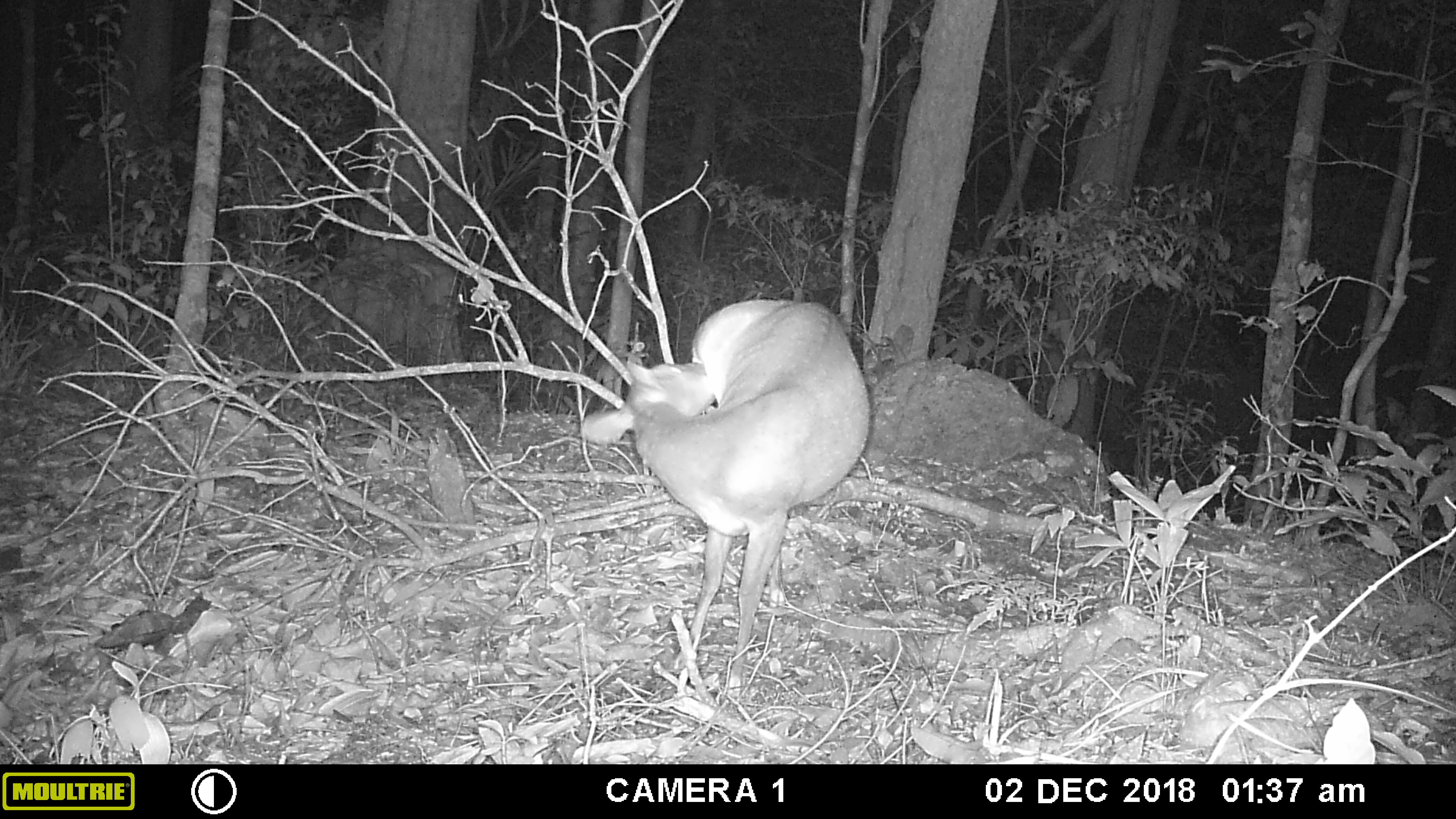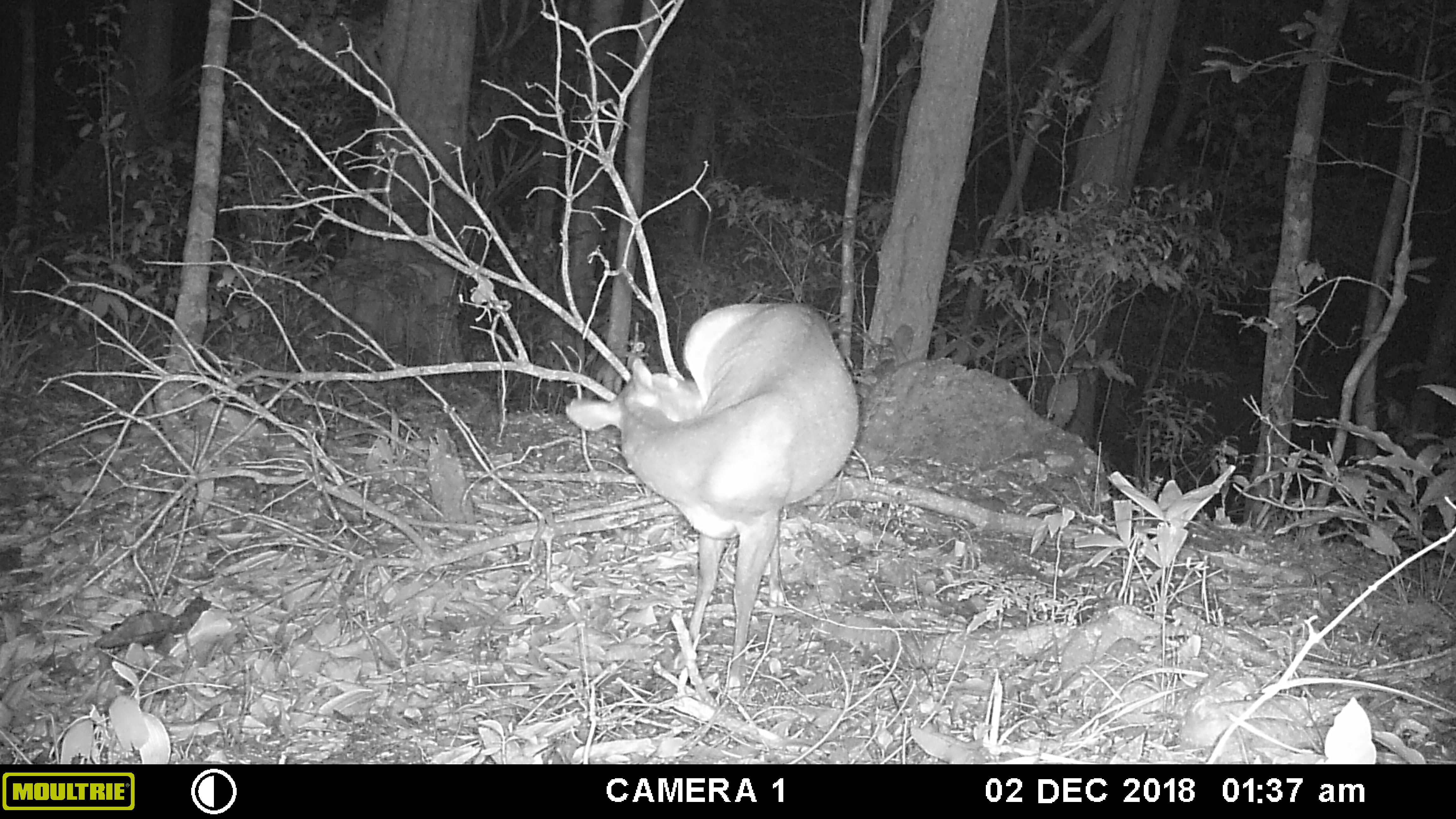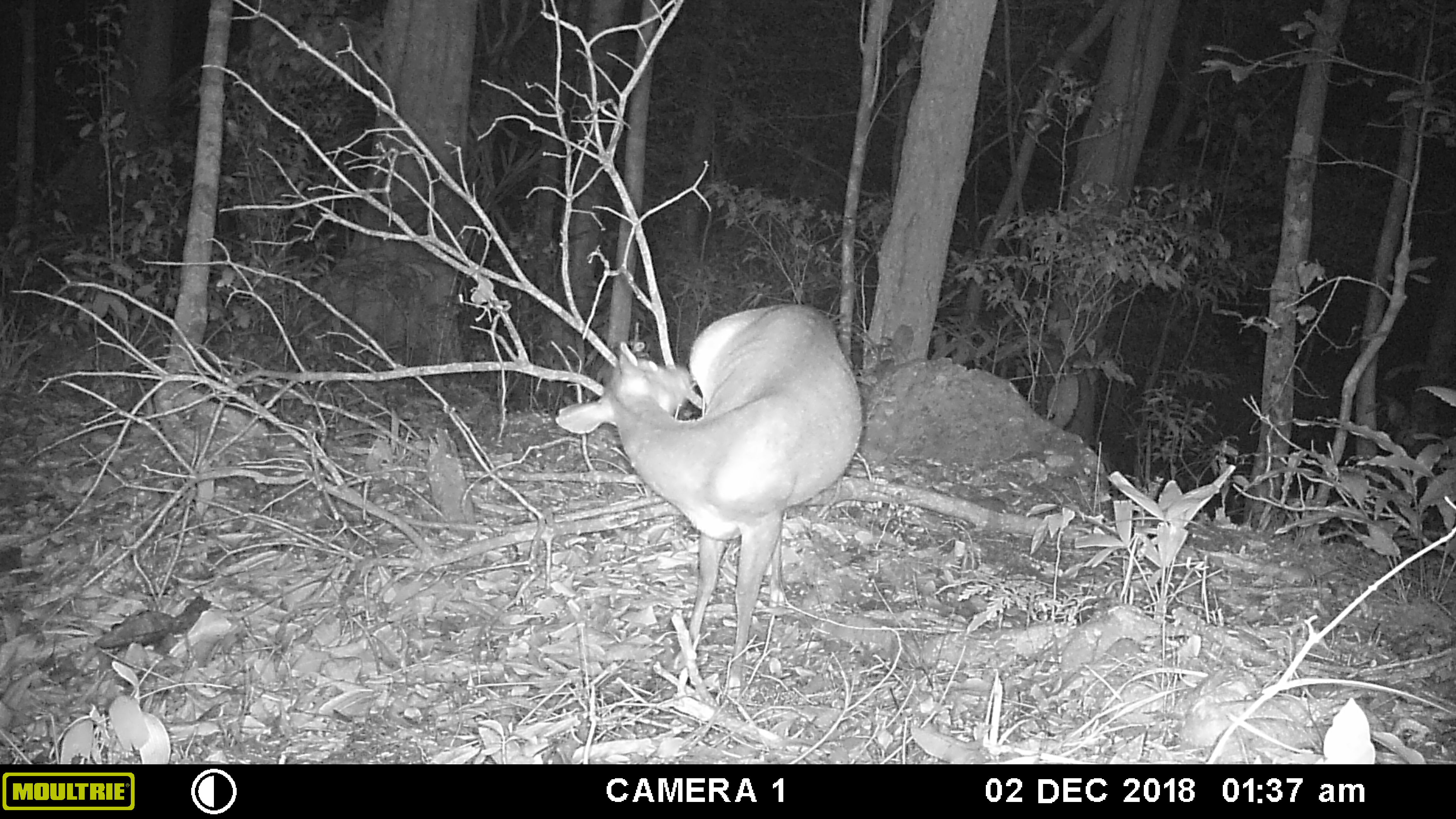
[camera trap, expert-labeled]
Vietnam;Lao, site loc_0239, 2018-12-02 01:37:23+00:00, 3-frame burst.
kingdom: Animalia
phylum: Chordata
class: Mammalia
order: Artiodactyla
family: Cervidae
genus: Muntiacus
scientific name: Muntiacus vuquangensis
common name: large-antlered muntjac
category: large antlered muntjac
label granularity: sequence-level